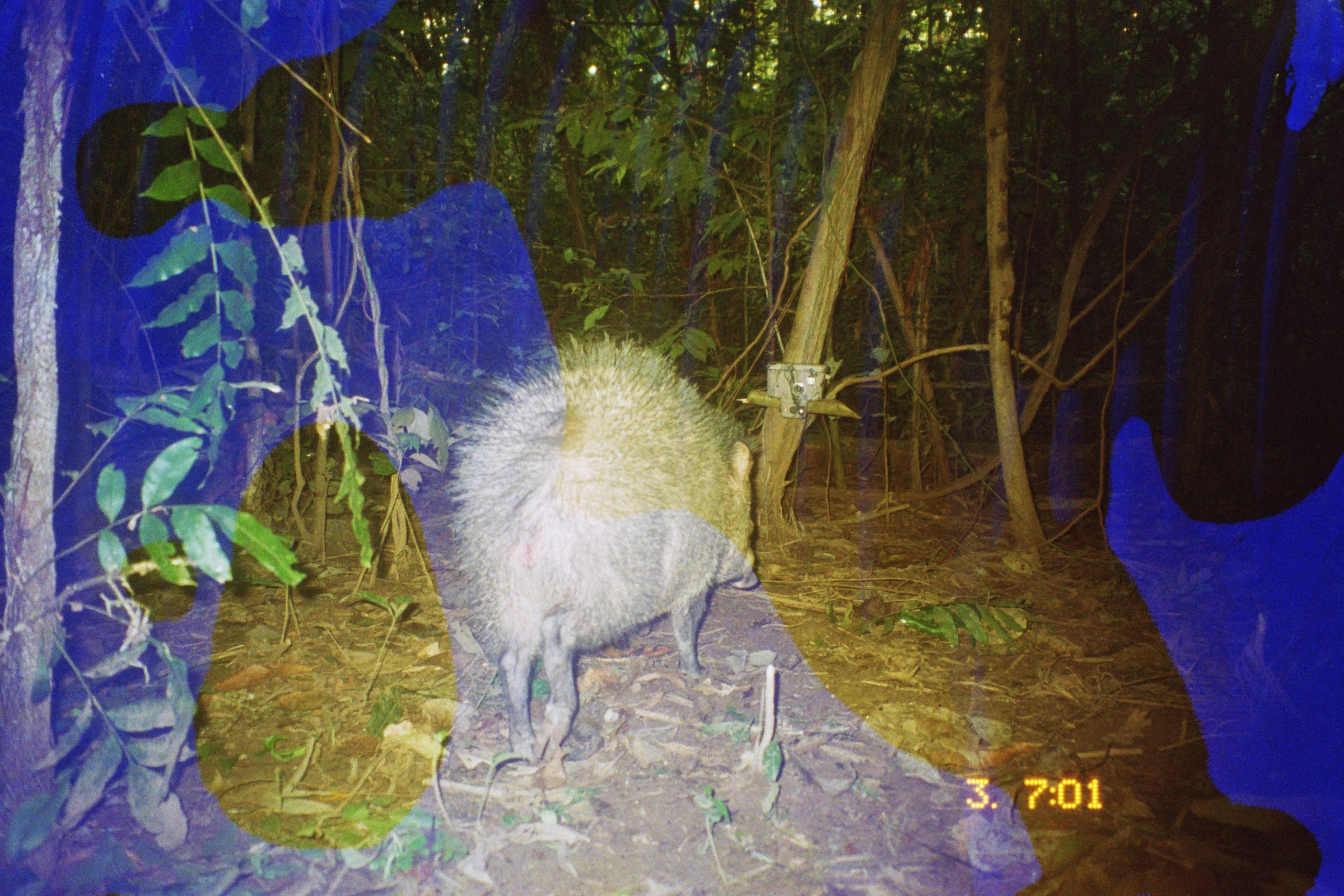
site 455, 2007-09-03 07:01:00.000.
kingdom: Animalia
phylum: Chordata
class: Mammalia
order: Artiodactyla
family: Tayassuidae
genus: Pecari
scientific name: Pecari tajacu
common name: collared peccary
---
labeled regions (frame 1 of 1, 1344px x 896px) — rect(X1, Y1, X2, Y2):
pecari tajacu: rect(449, 329, 758, 762)